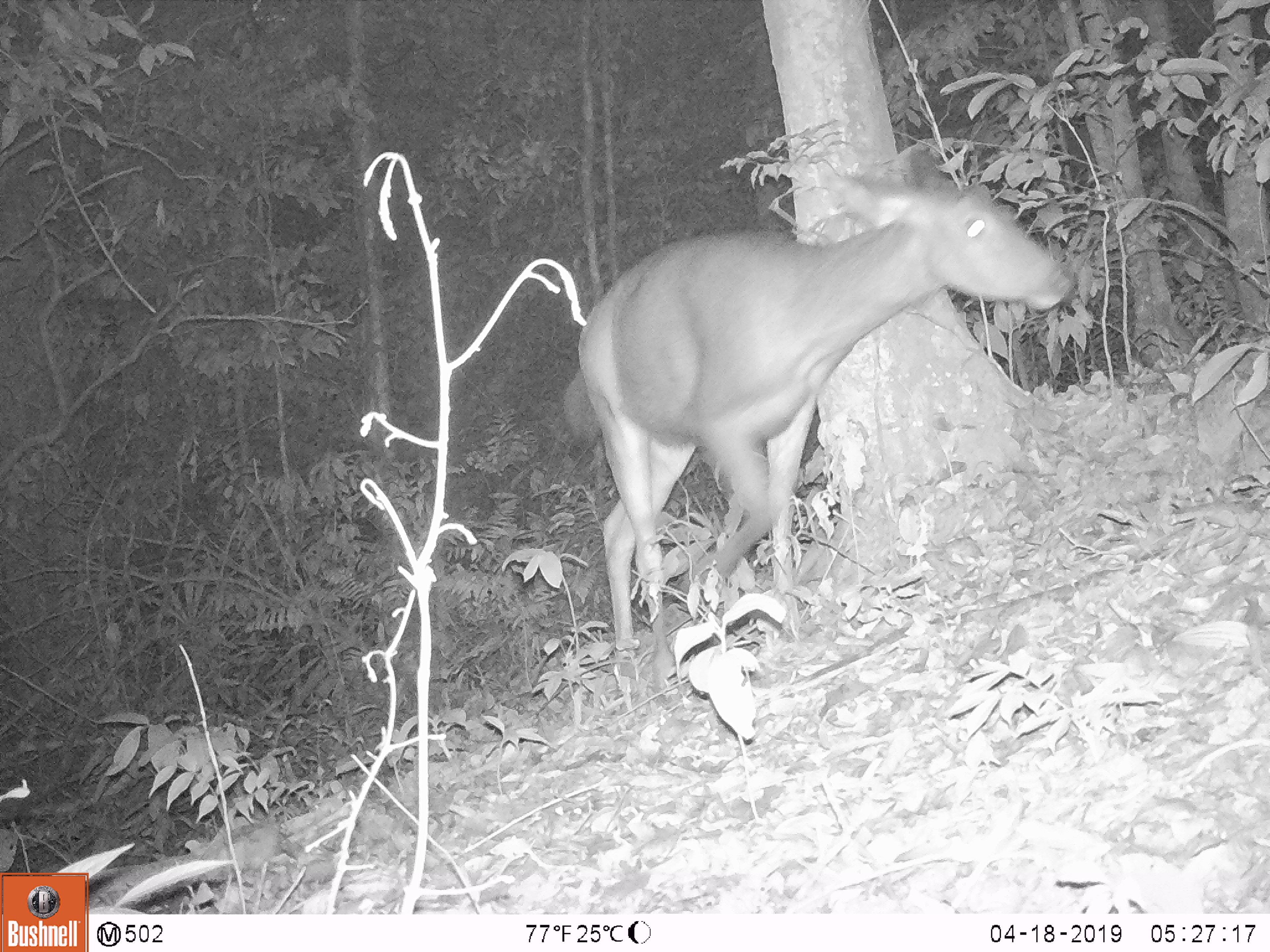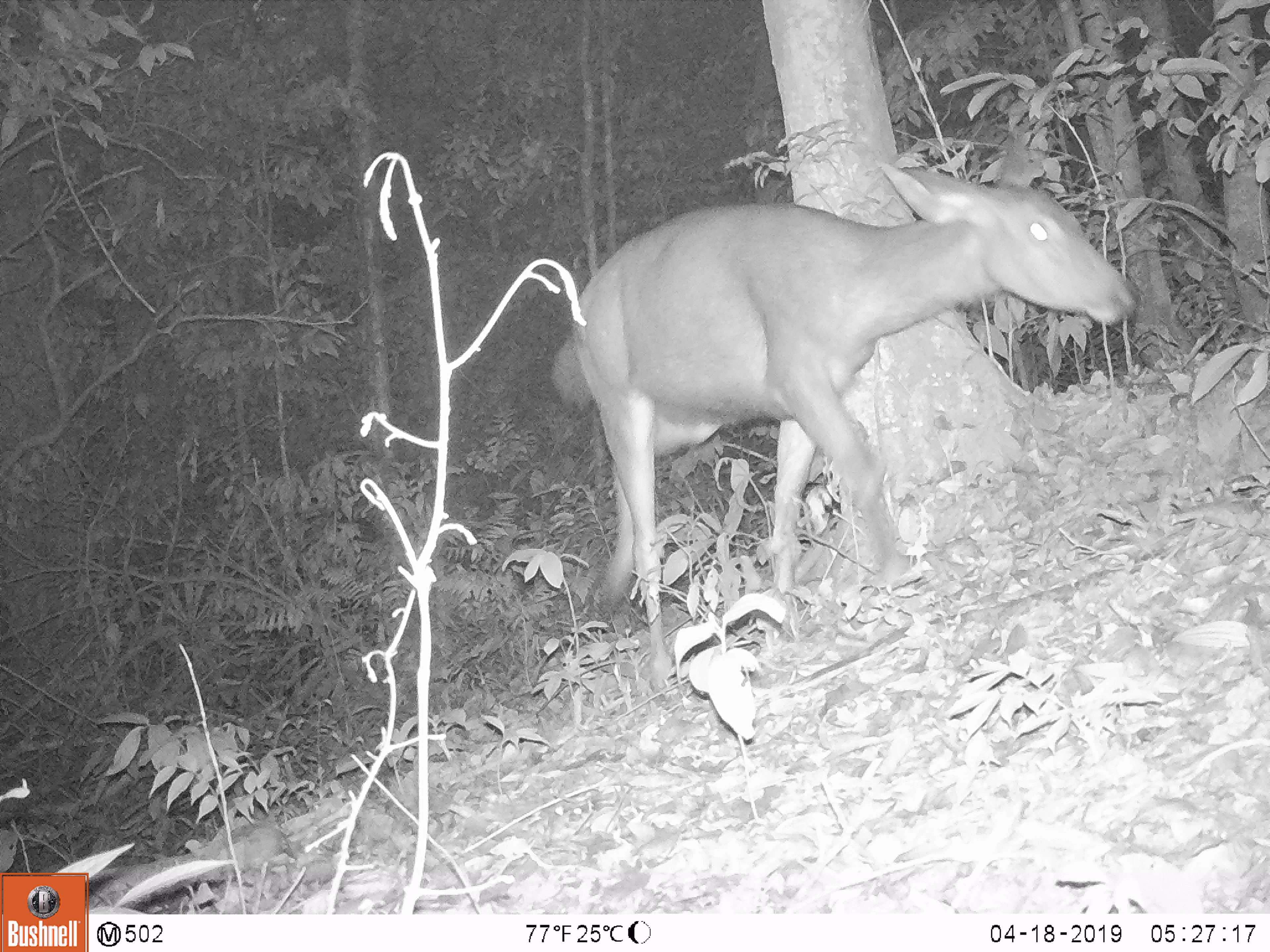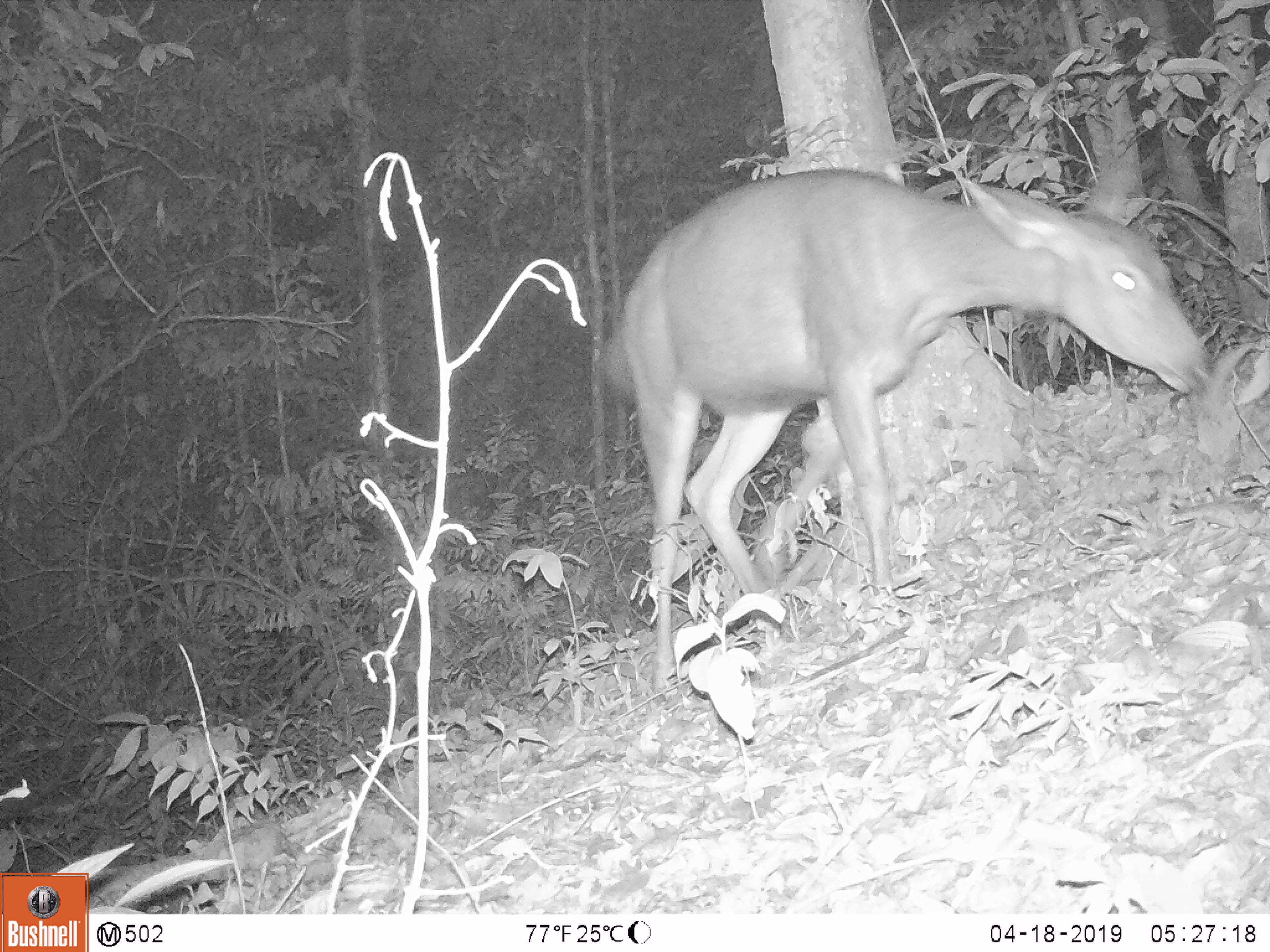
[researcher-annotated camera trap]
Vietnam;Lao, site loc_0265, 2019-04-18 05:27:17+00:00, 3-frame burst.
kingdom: Animalia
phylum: Chordata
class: Mammalia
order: Artiodactyla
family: Cervidae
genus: Rusa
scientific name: Rusa unicolor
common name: sambar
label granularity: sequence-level